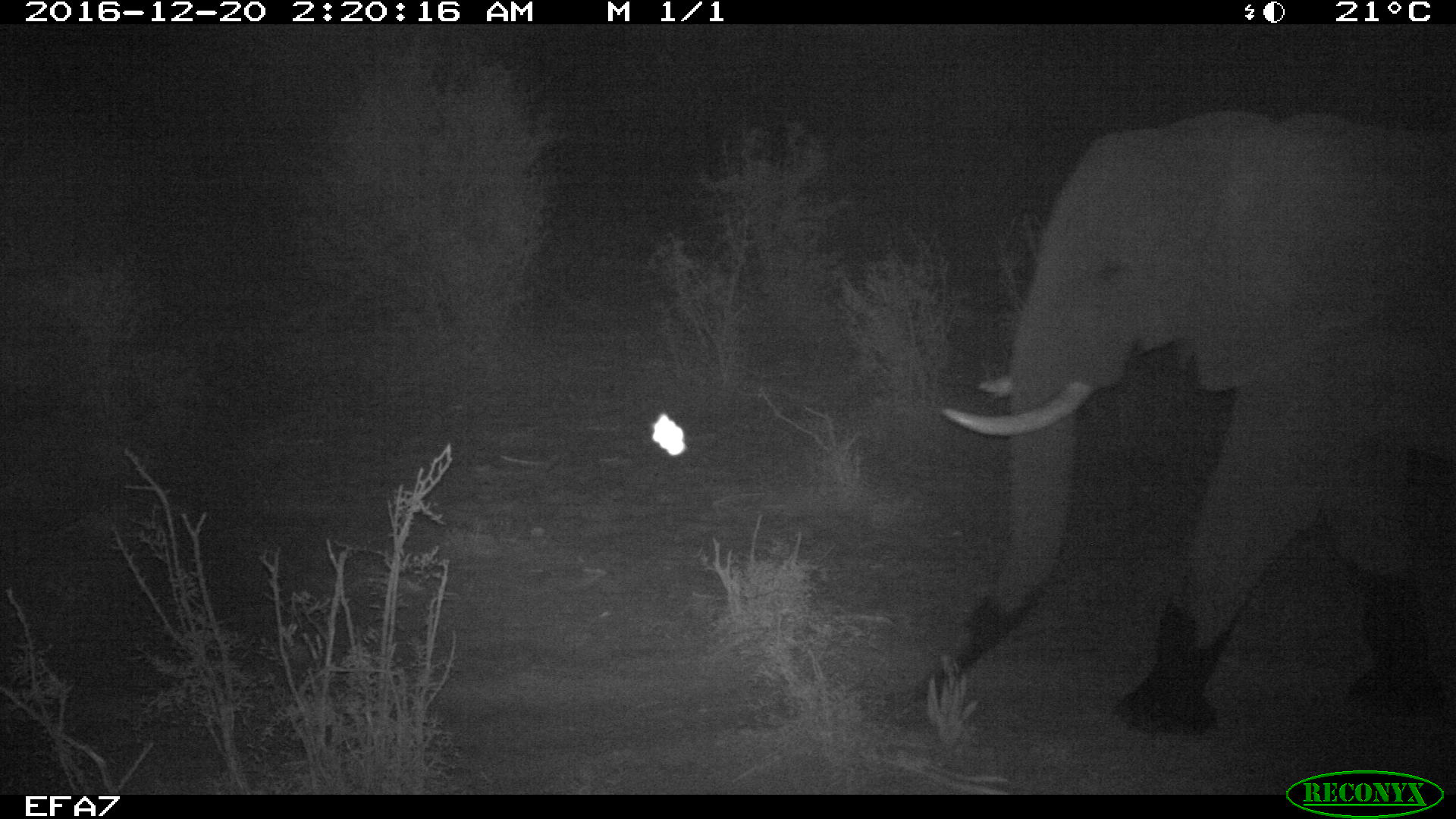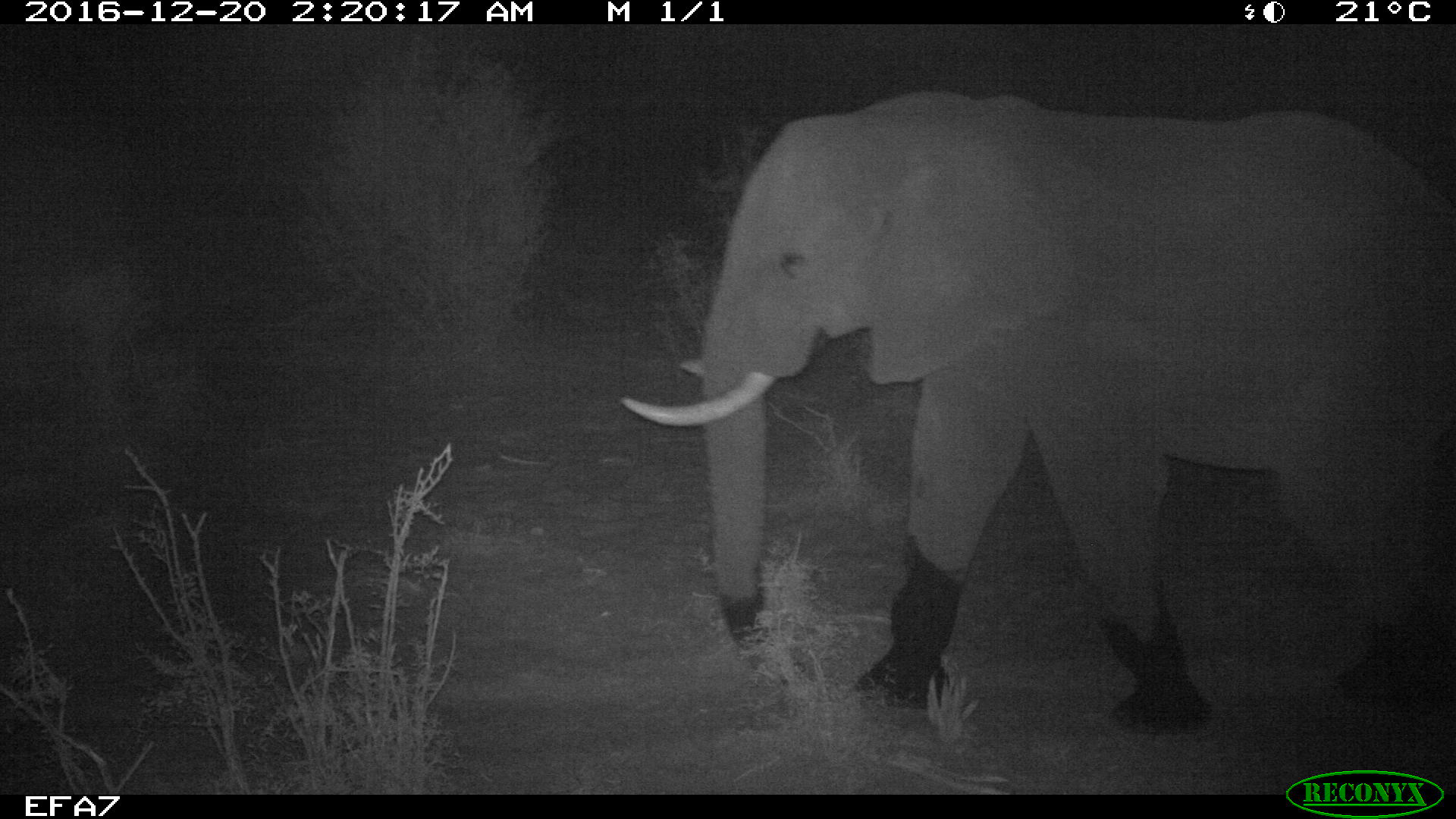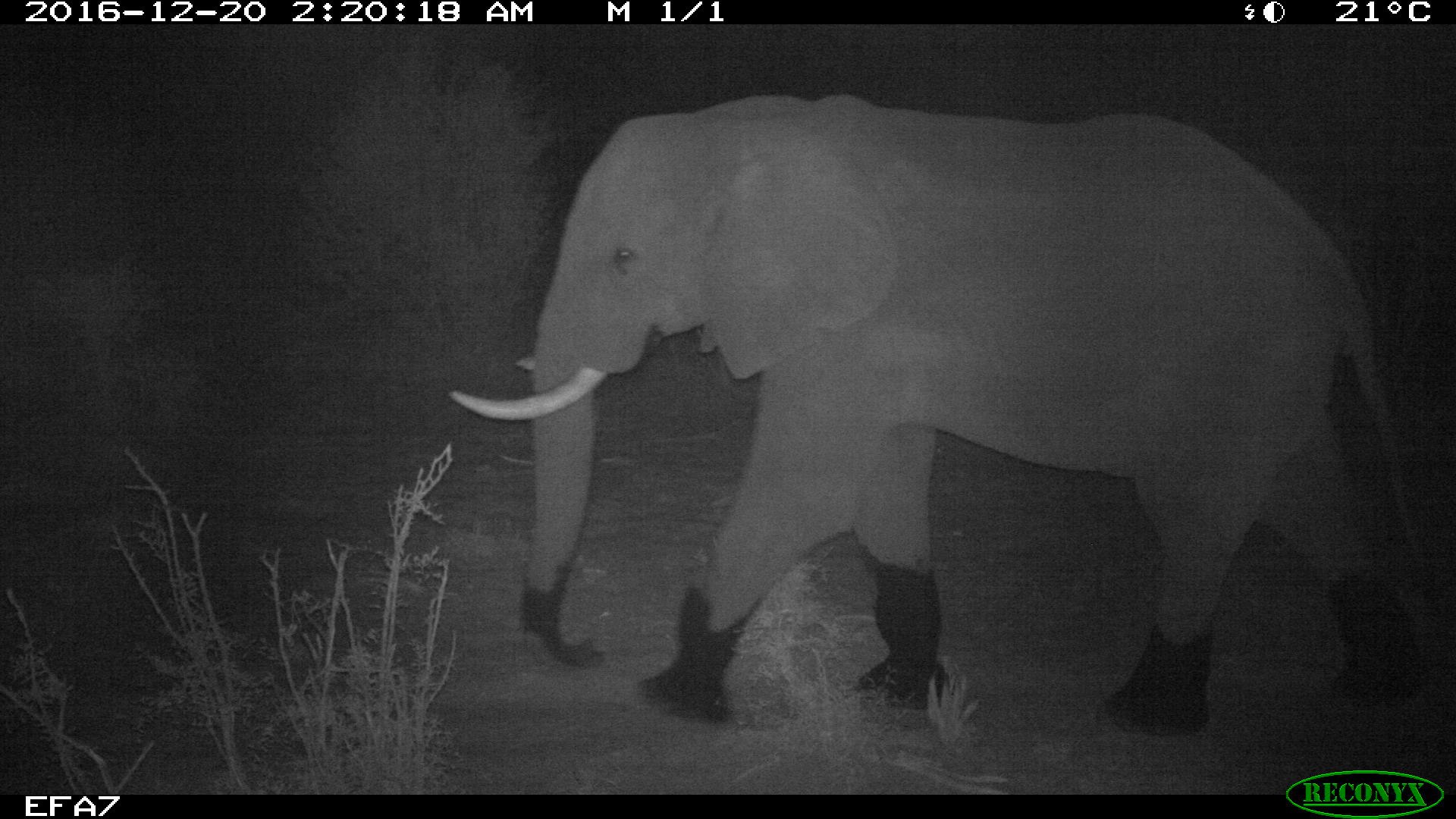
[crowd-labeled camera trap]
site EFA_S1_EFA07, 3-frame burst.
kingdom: Animalia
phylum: Chordata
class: Mammalia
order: Proboscidea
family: Elephantidae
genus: Loxodonta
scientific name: Loxodonta africana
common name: african bush elephant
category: elephant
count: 1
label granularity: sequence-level